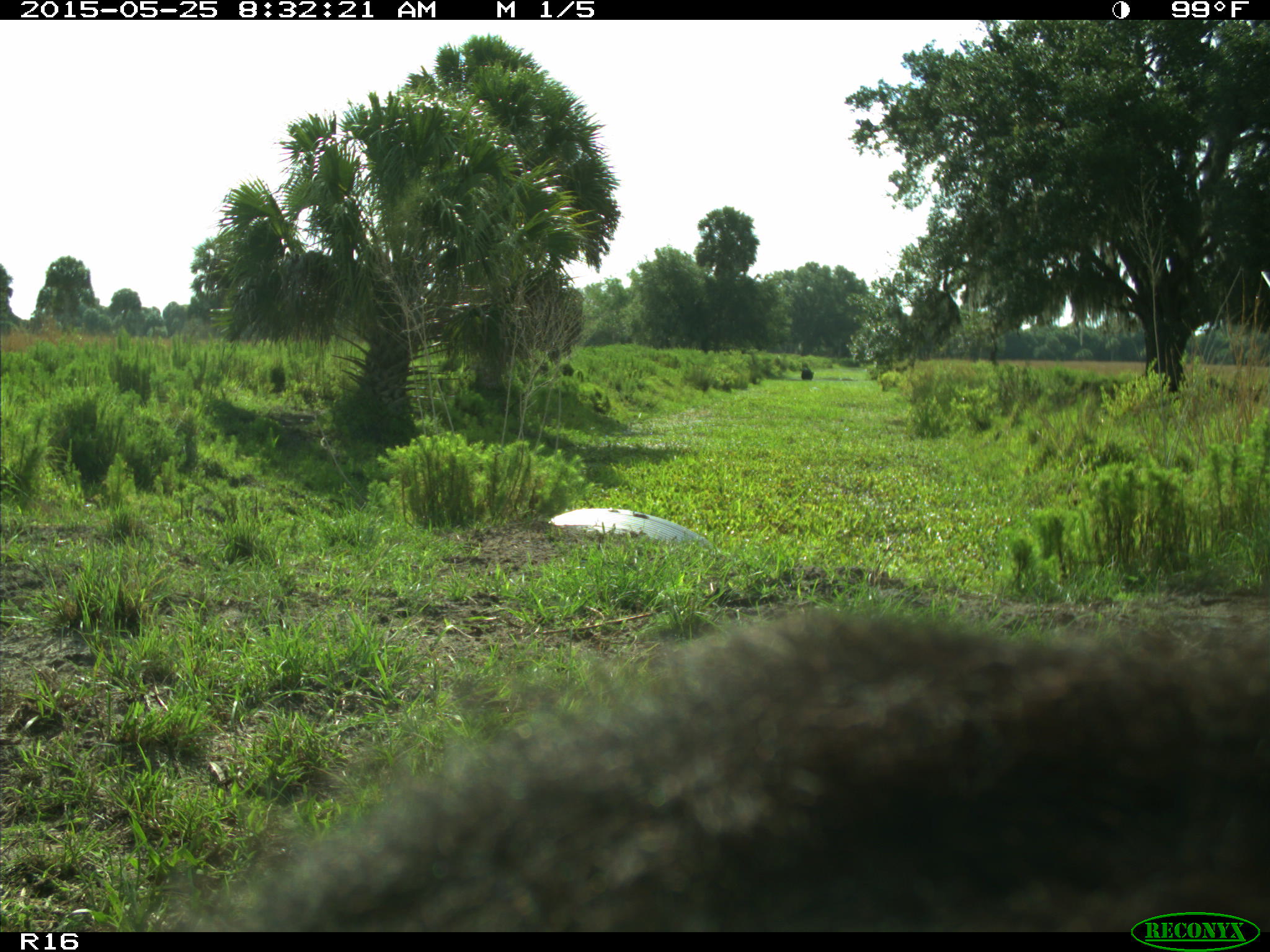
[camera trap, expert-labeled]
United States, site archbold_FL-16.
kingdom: Animalia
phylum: Chordata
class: Mammalia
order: Artiodactyla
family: Bovidae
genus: Bos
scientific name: Bos taurus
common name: domestic cow